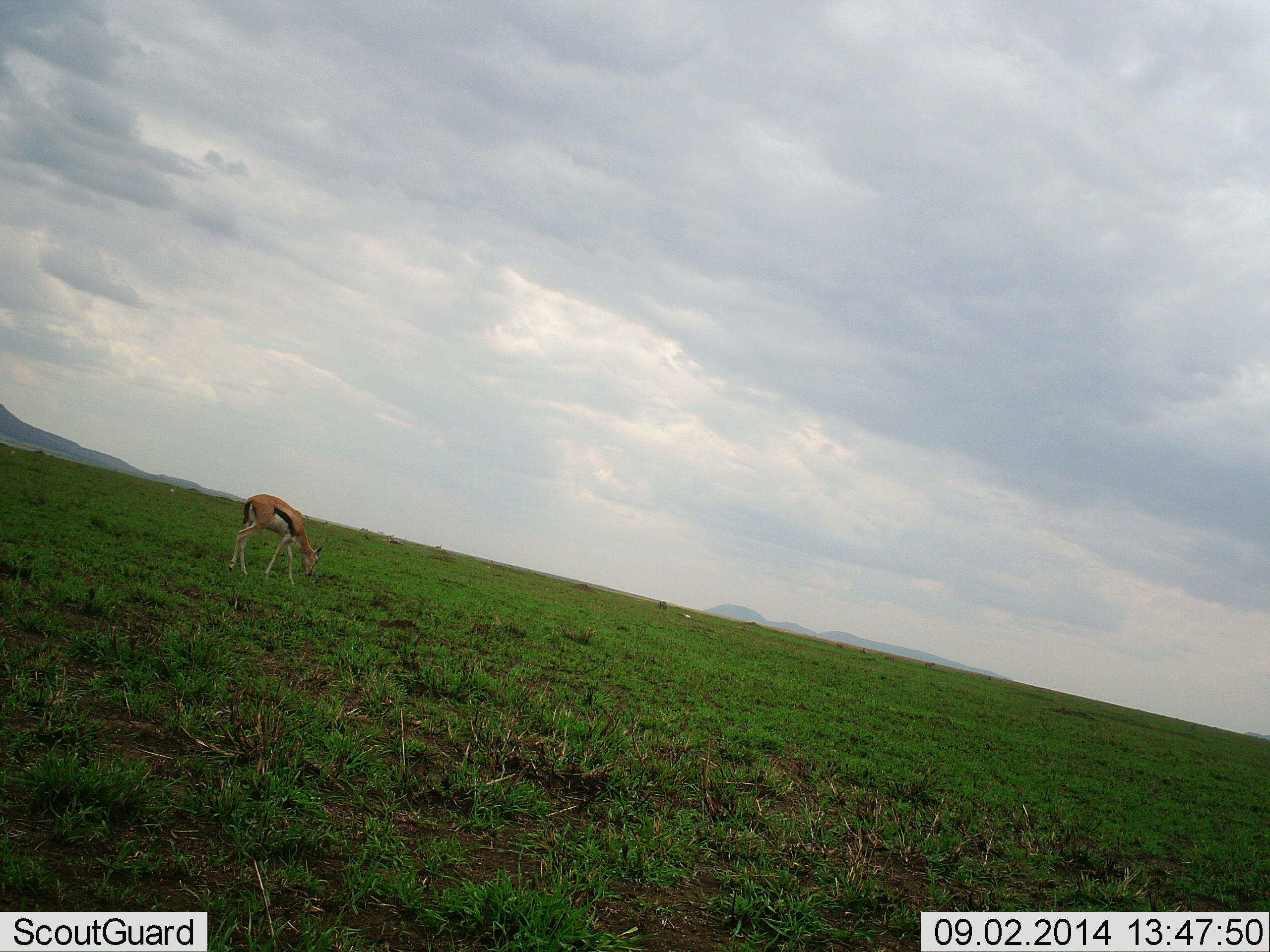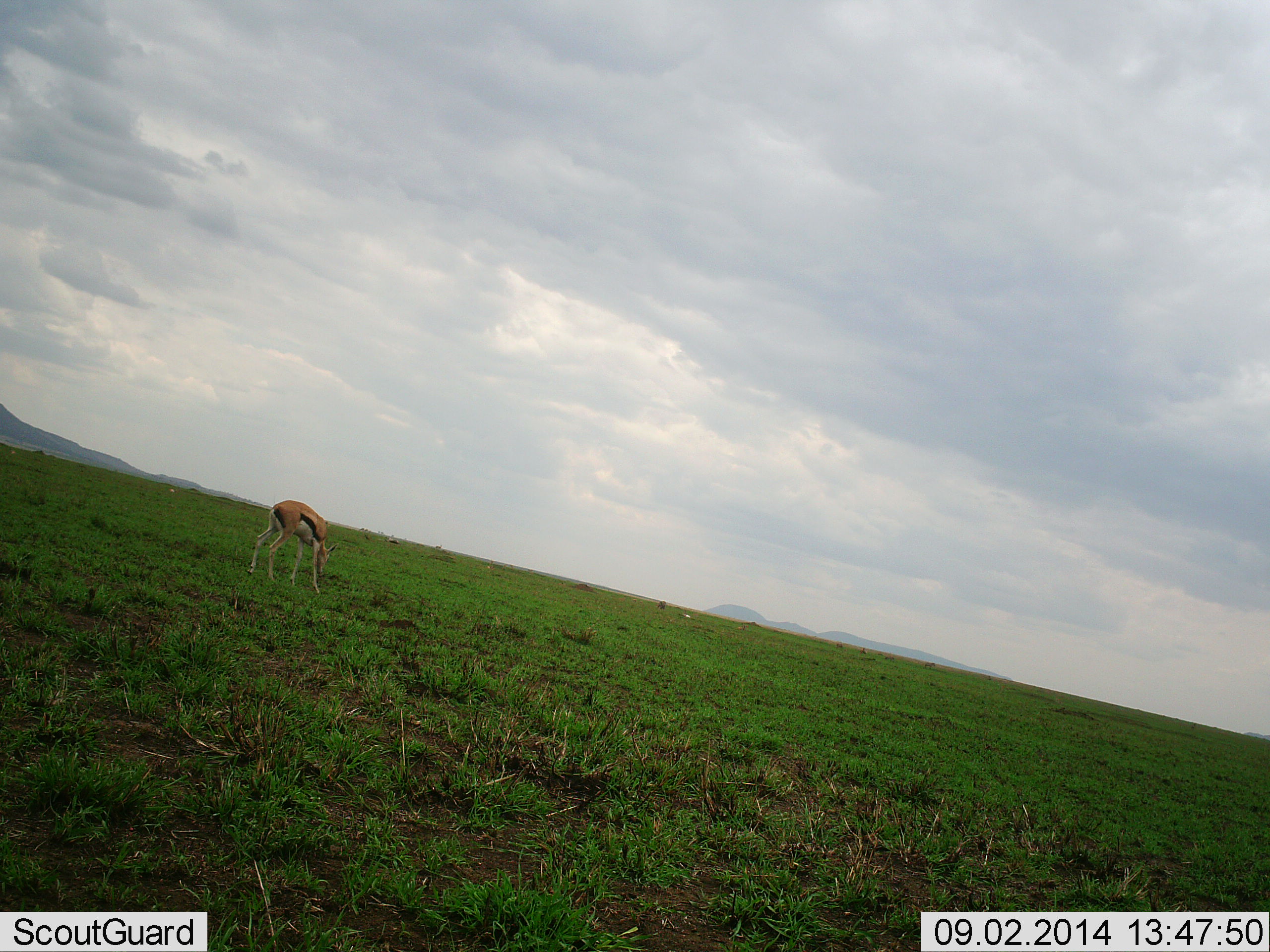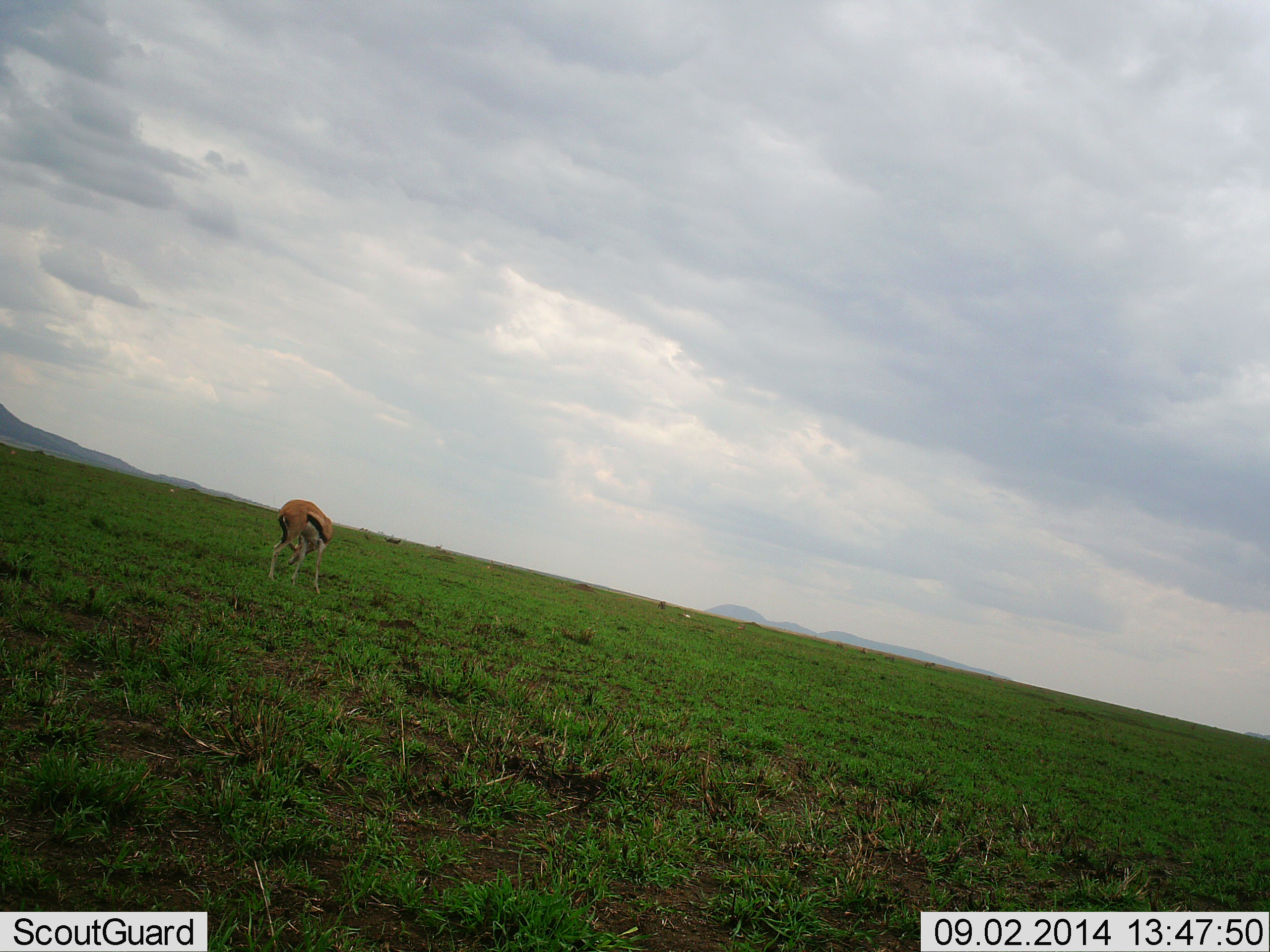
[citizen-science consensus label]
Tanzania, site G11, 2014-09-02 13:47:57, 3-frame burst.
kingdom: Animalia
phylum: Chordata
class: Mammalia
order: Artiodactyla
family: Bovidae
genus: Eudorcas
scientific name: Eudorcas thomsonii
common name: thomson's gazelle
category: gazellethomsons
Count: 1.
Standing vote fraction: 20%.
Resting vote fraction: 0%.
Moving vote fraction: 20%.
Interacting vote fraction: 0%.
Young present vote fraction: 0%.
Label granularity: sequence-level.